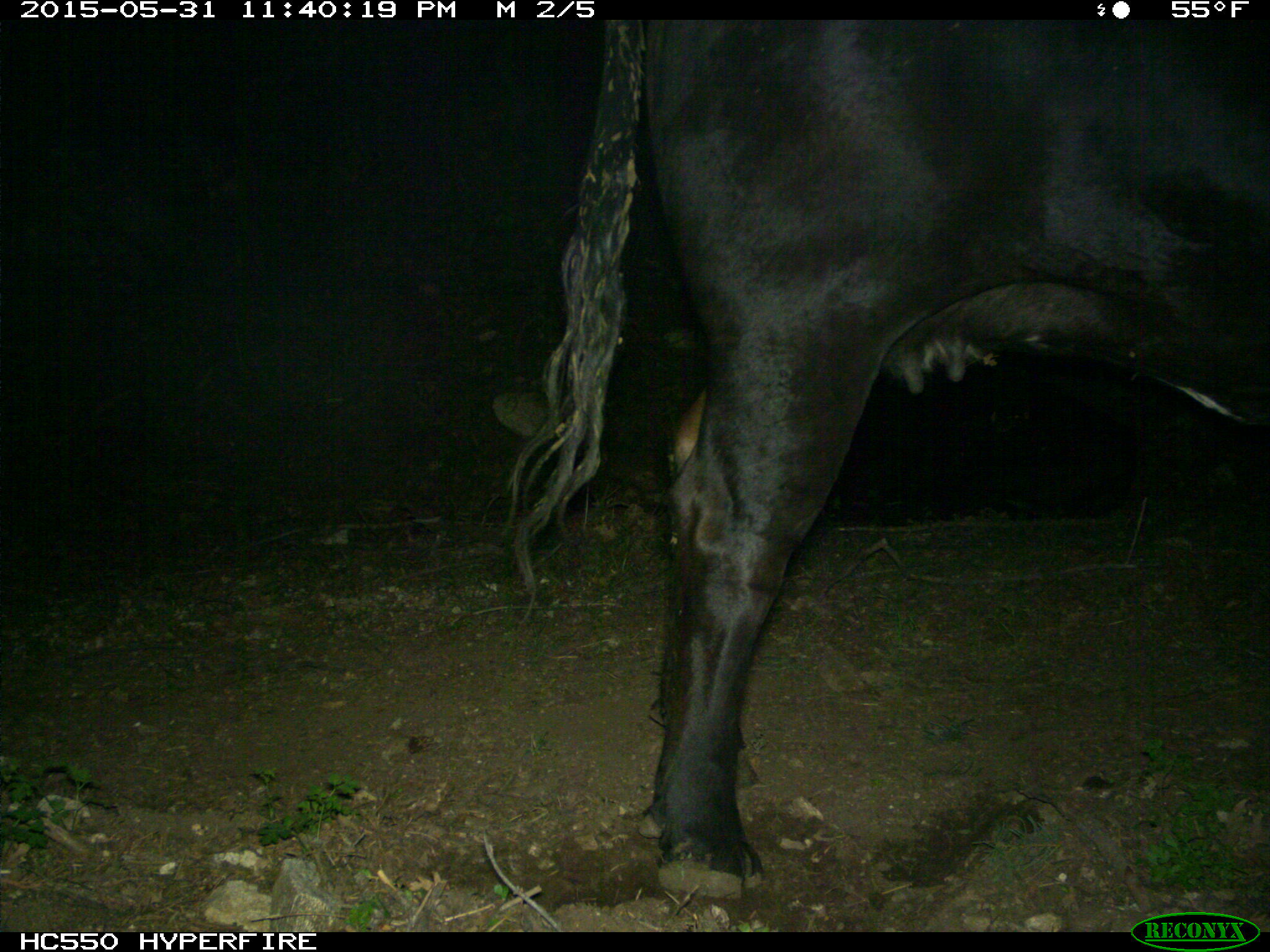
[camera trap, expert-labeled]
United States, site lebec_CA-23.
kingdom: Animalia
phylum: Chordata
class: Mammalia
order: Artiodactyla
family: Bovidae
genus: Bos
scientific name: Bos taurus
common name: domestic cow